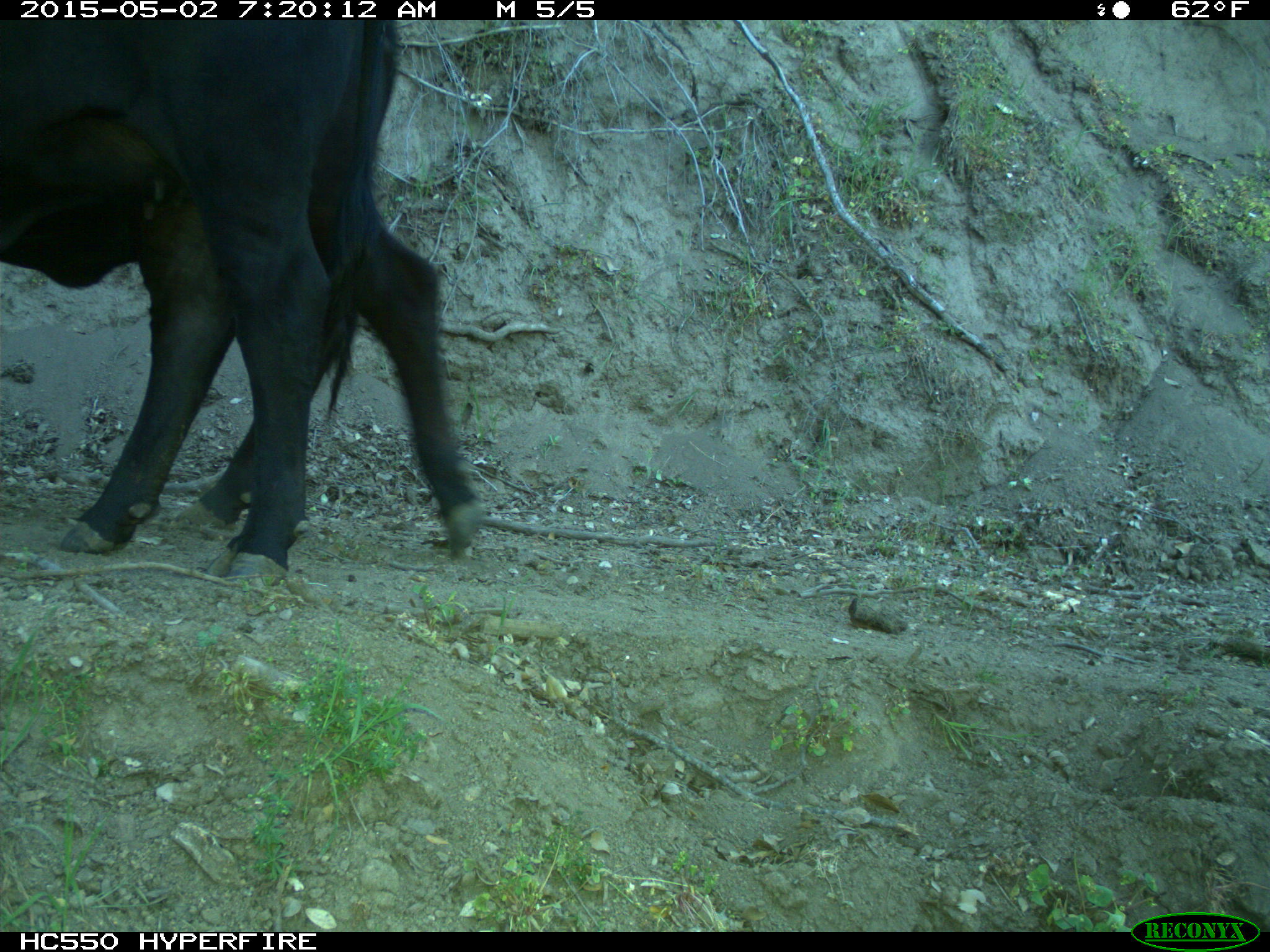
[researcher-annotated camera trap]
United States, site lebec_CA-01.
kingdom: Animalia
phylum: Chordata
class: Mammalia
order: Artiodactyla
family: Bovidae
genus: Bos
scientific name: Bos taurus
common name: domestic cow